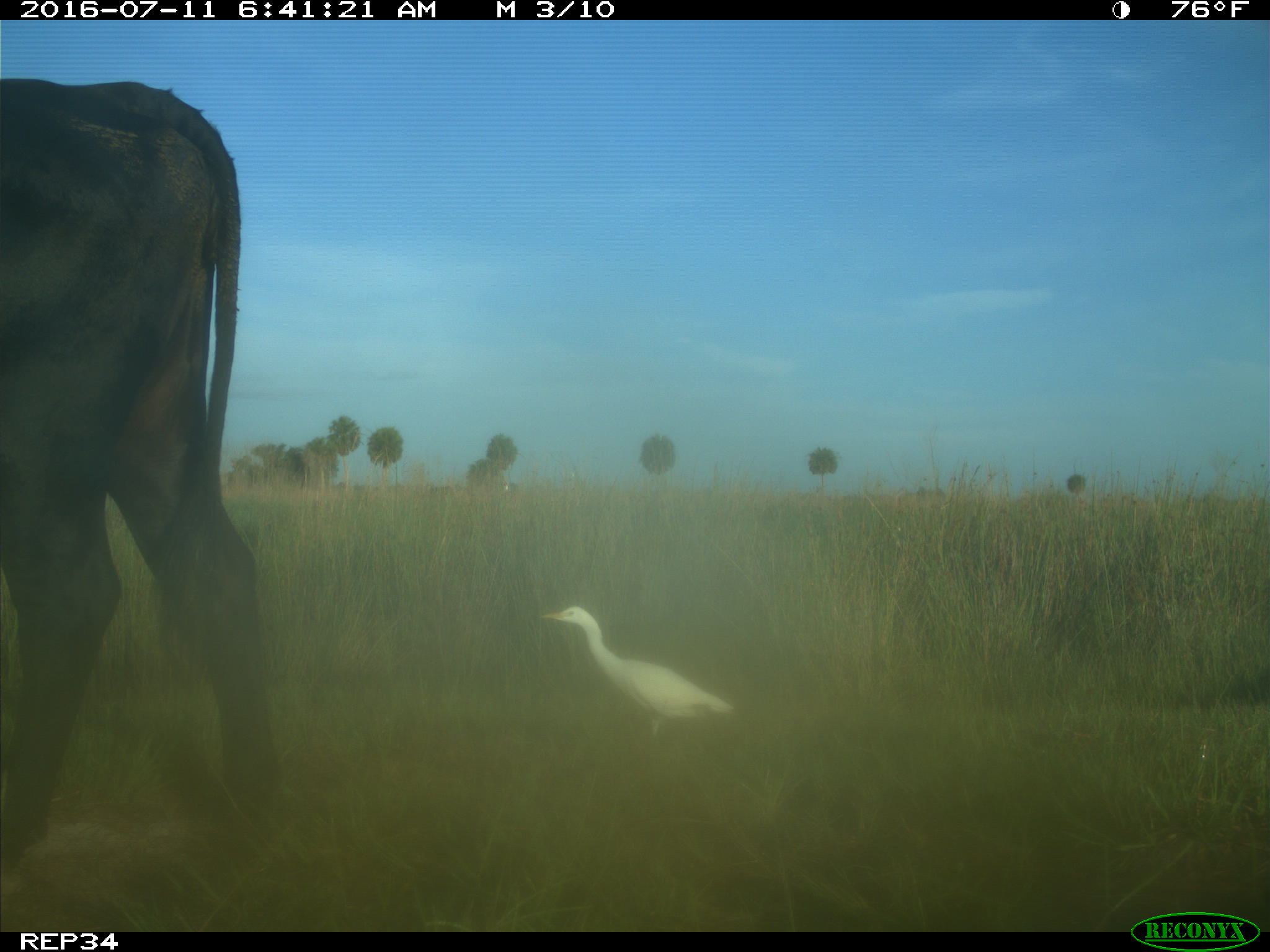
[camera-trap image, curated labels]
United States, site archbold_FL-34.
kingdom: Animalia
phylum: Chordata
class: Mammalia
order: Artiodactyla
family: Bovidae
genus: Bos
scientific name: Bos taurus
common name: domestic cow